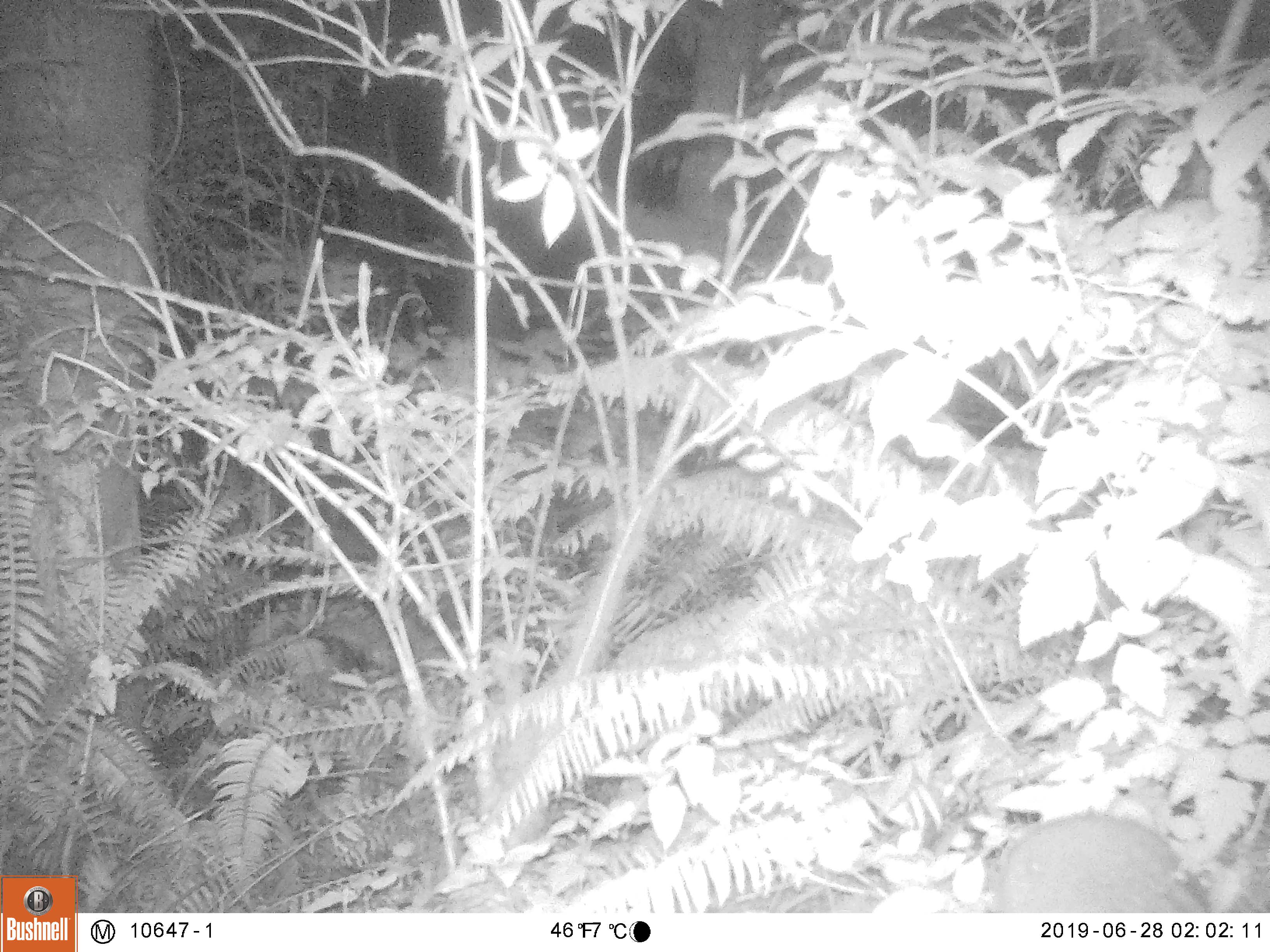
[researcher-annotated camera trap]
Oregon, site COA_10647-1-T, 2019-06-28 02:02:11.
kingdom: Animalia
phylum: Chordata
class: Mammalia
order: Rodentia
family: Aplodontiidae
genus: Aplodontia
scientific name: Aplodontia rufa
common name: mountain beaver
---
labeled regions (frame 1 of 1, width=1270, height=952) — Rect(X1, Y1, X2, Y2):
mountain beaver: Rect(991, 811, 1214, 910)